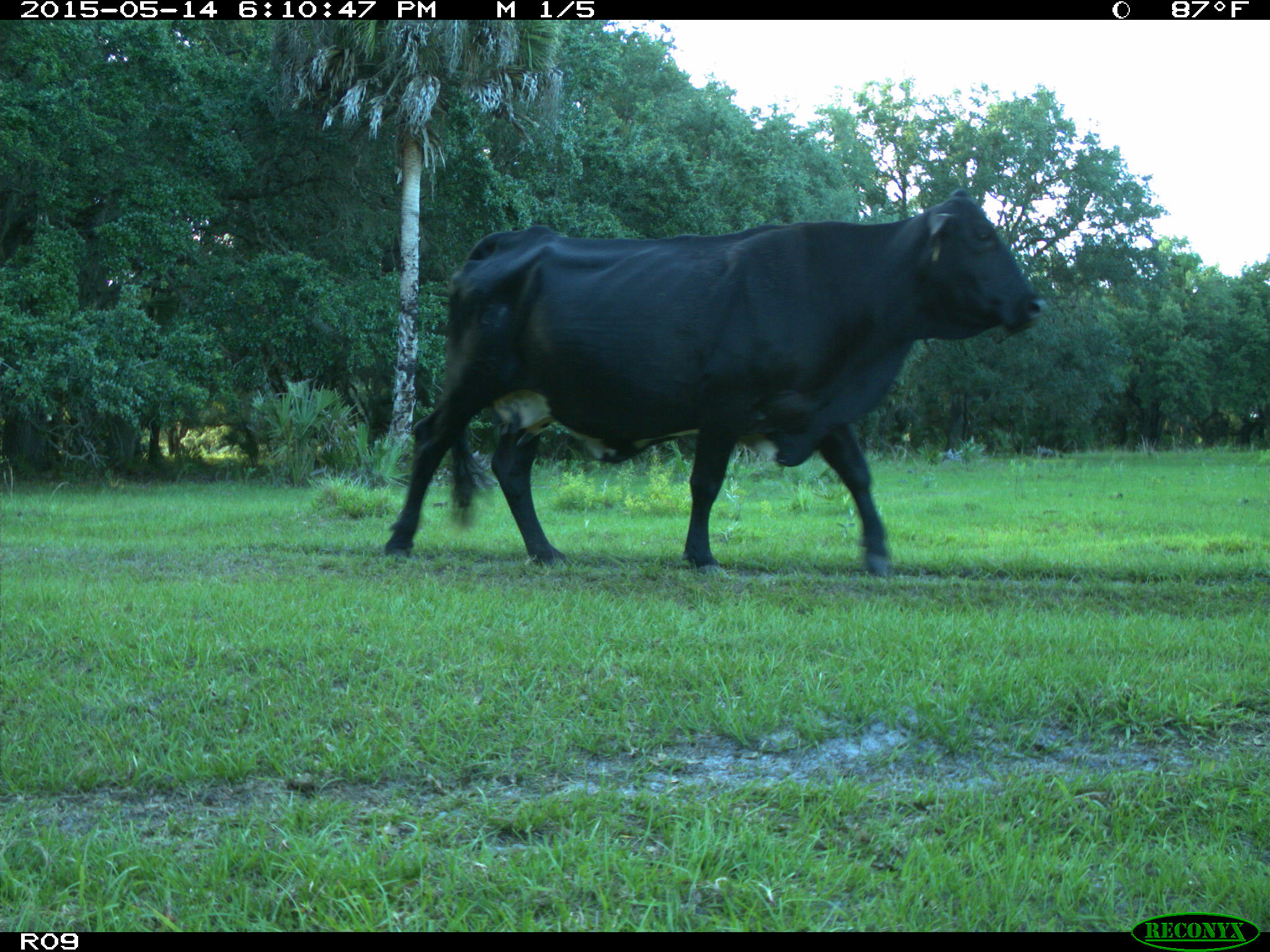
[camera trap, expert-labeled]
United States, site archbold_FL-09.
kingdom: Animalia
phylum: Chordata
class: Mammalia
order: Artiodactyla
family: Bovidae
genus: Bos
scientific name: Bos taurus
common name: domestic cow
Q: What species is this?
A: Bos taurus (domestic cow).